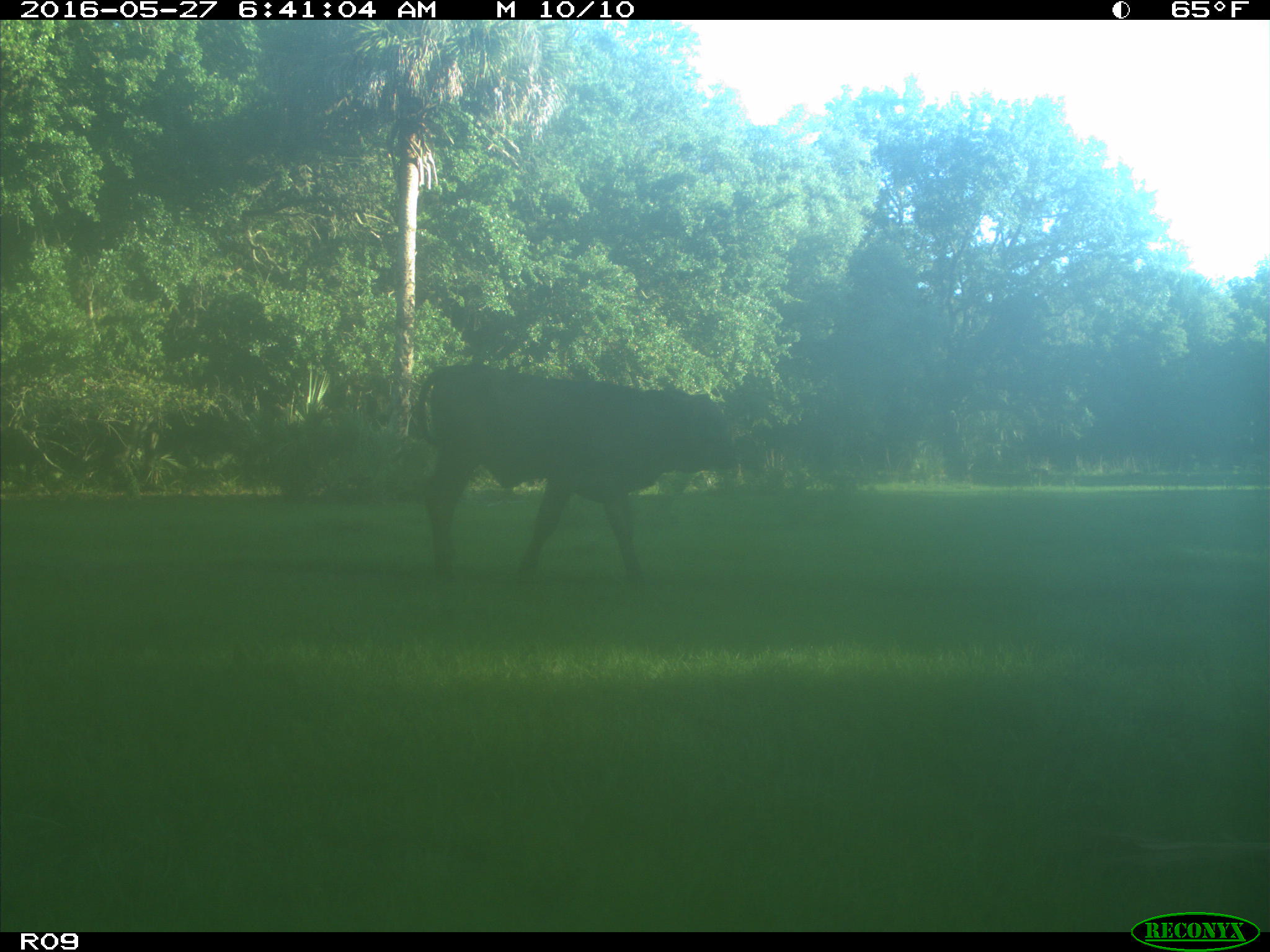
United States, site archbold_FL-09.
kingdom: Animalia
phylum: Chordata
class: Mammalia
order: Artiodactyla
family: Bovidae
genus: Bos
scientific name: Bos taurus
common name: domestic cow